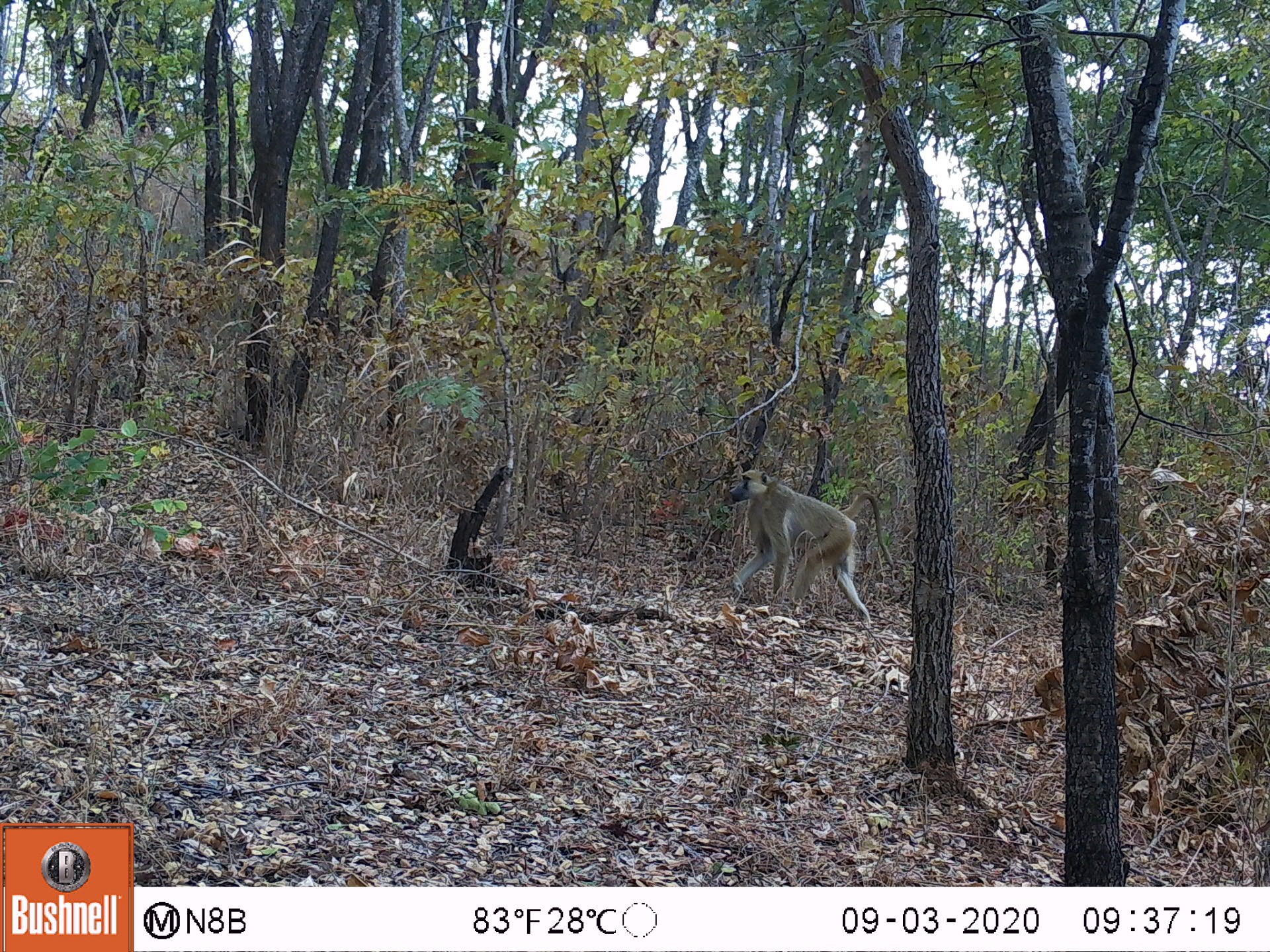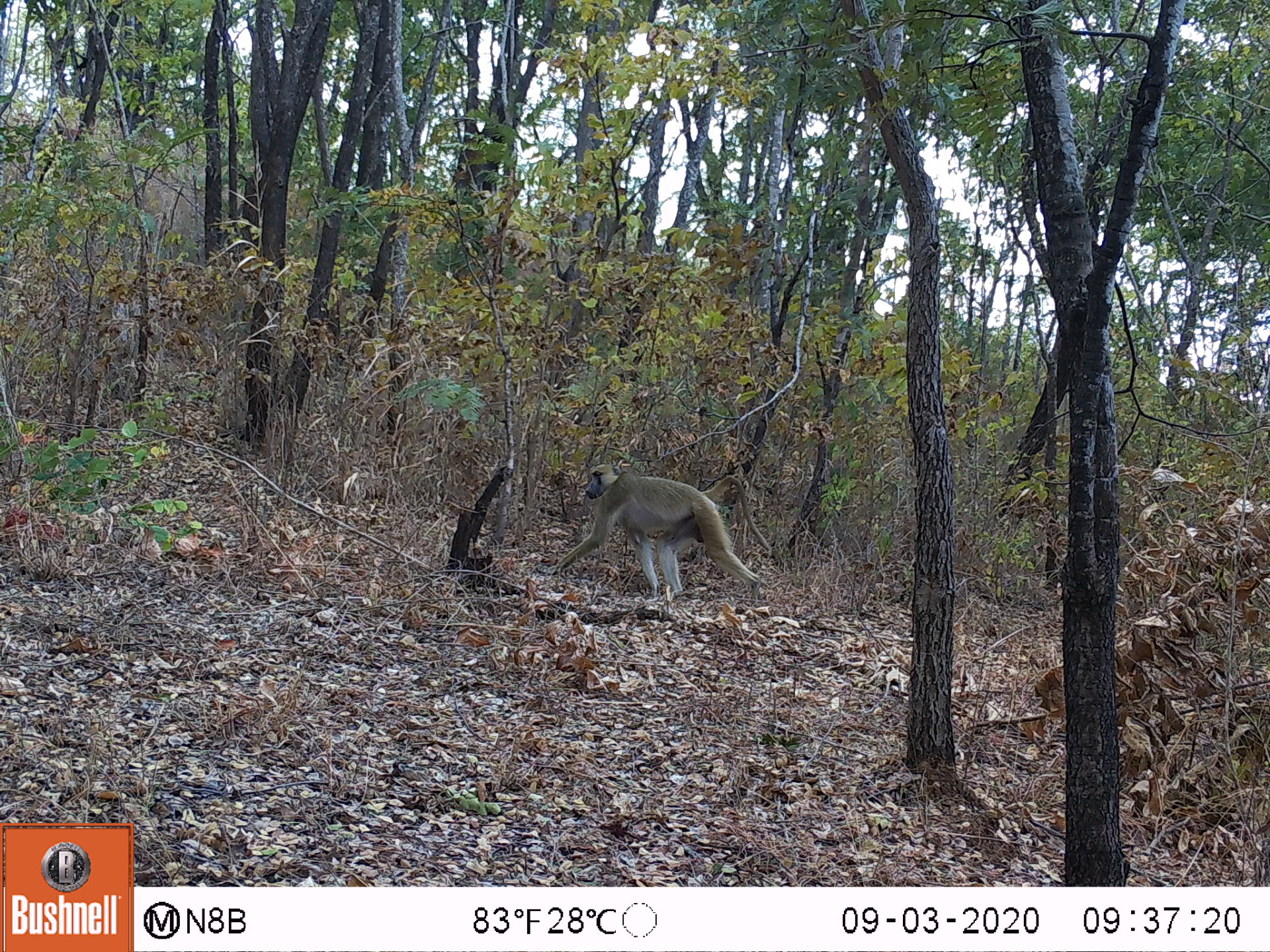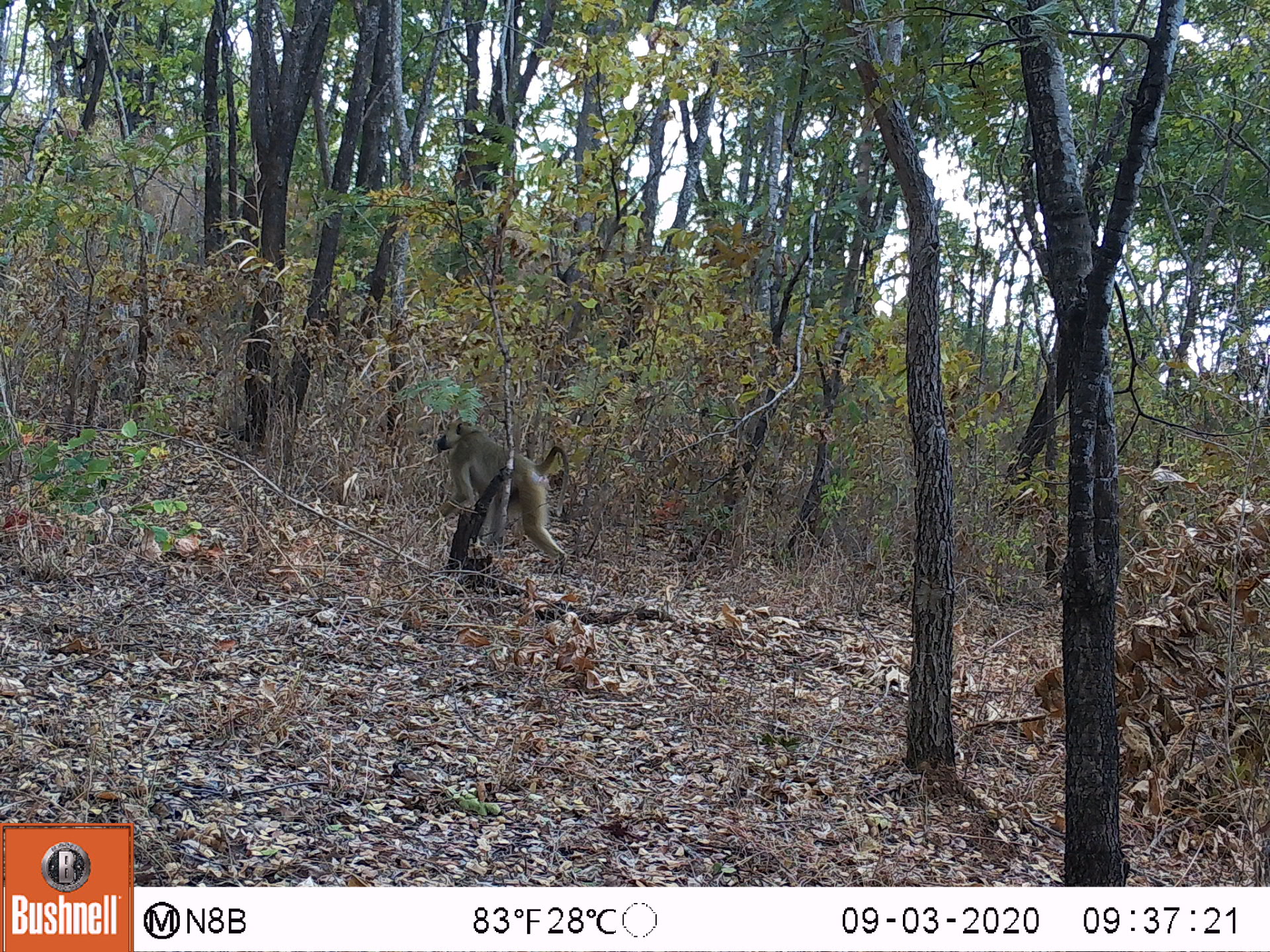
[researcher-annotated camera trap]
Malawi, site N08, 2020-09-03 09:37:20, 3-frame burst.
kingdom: Animalia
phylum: Chordata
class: Mammalia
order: Primates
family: Cercopithecidae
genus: Papio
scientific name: Papio cynocephalus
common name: yellow baboon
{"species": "yellow baboon (Papio cynocephalus)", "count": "1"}